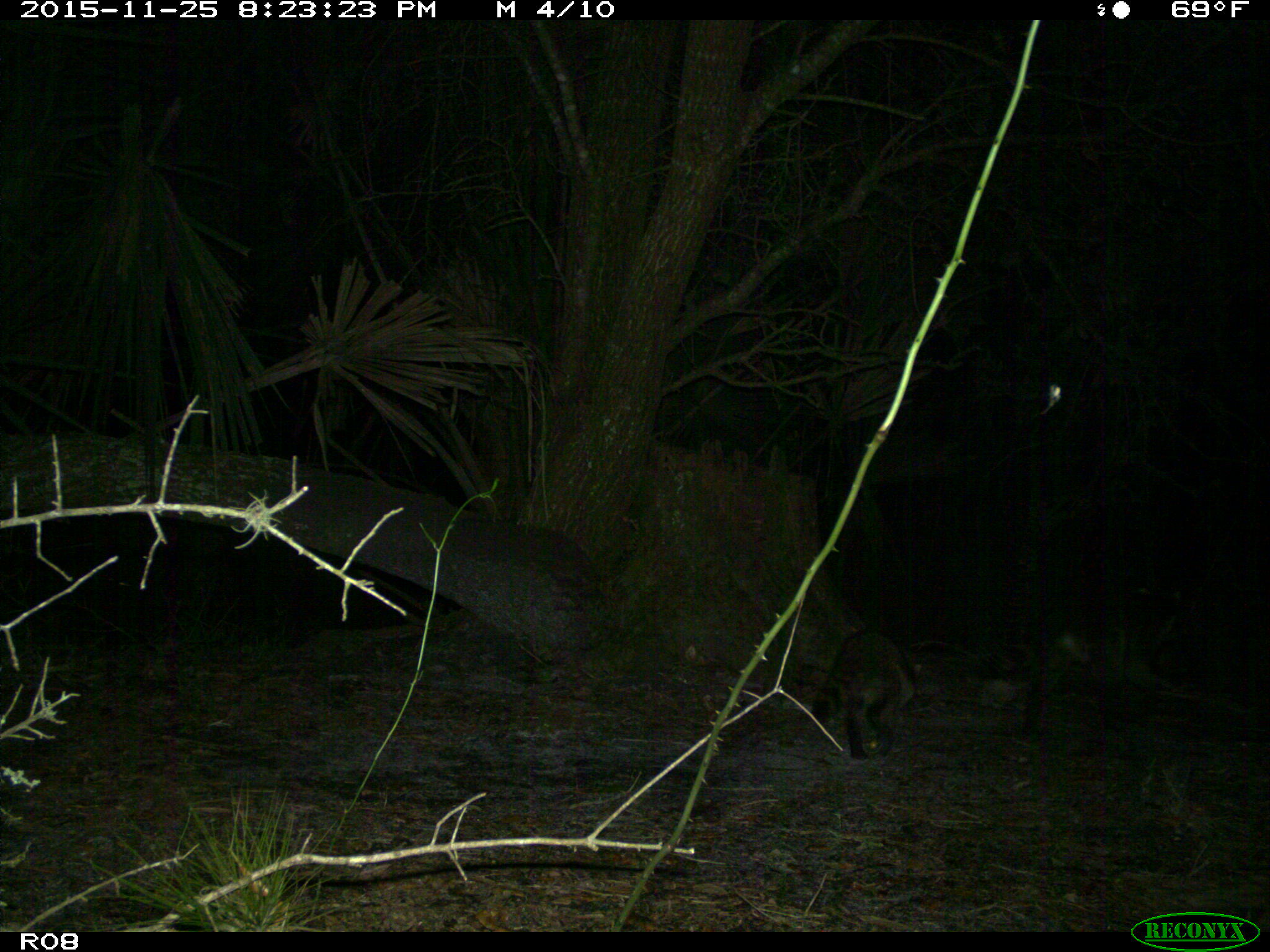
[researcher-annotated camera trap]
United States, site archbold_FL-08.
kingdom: Animalia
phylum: Chordata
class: Mammalia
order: Carnivora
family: Procyonidae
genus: Procyon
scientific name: Procyon lotor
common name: common raccoon